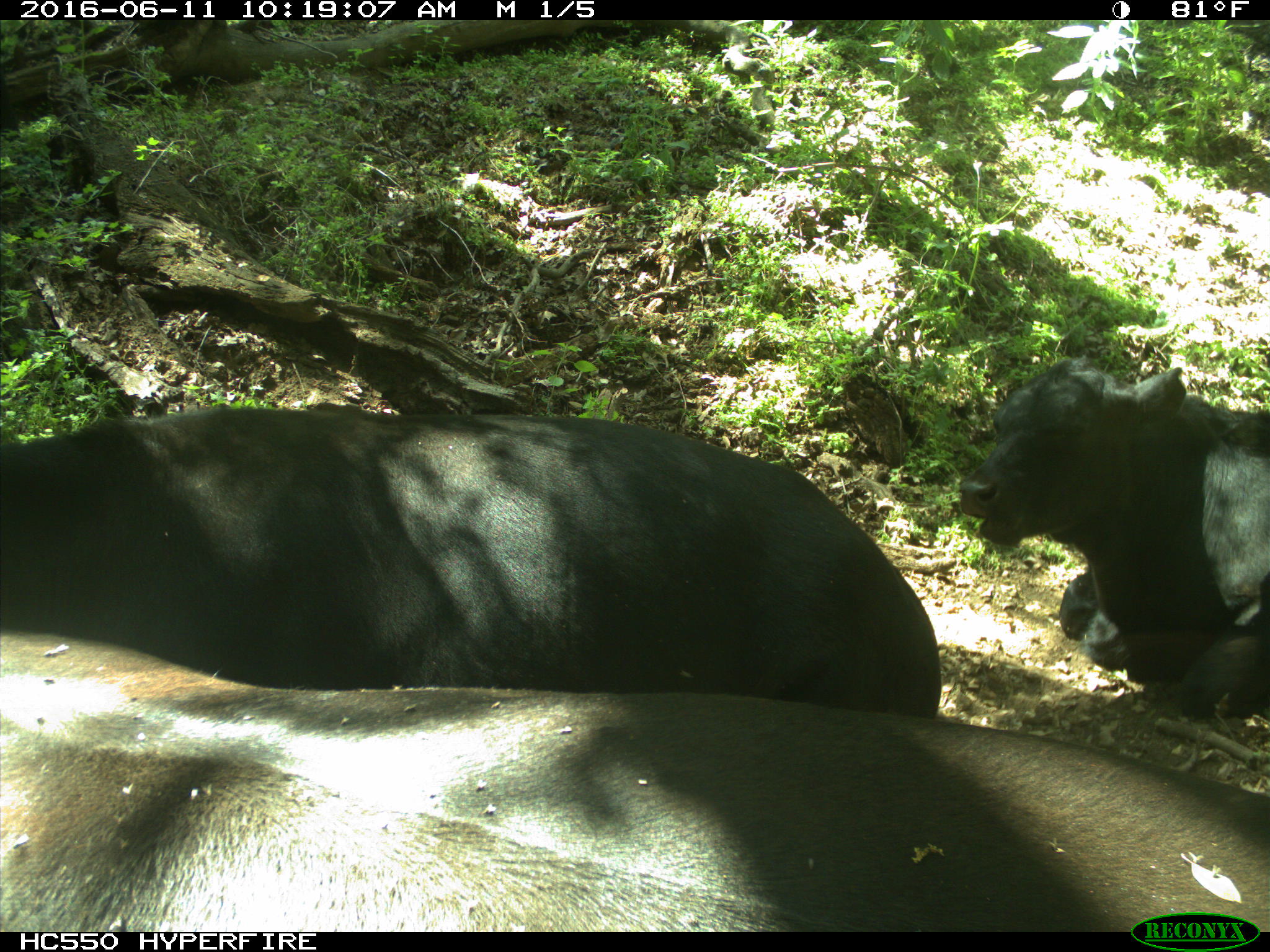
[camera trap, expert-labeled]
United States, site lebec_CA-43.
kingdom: Animalia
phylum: Chordata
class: Mammalia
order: Artiodactyla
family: Bovidae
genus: Bos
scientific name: Bos taurus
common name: domestic cow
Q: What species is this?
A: Bos taurus (domestic cow).